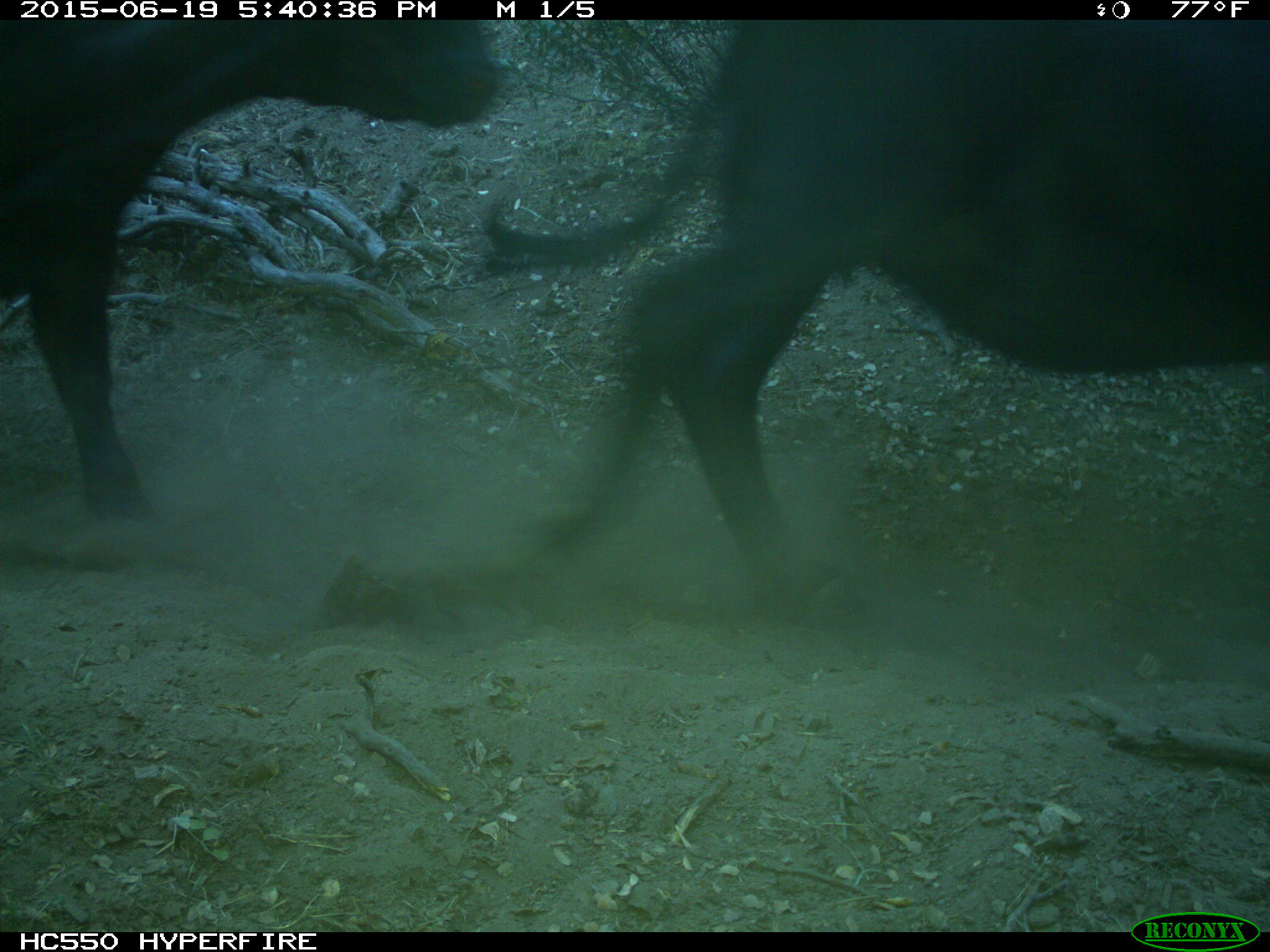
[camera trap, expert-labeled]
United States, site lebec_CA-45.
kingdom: Animalia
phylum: Chordata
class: Mammalia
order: Artiodactyla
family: Bovidae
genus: Bos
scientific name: Bos taurus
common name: domestic cow